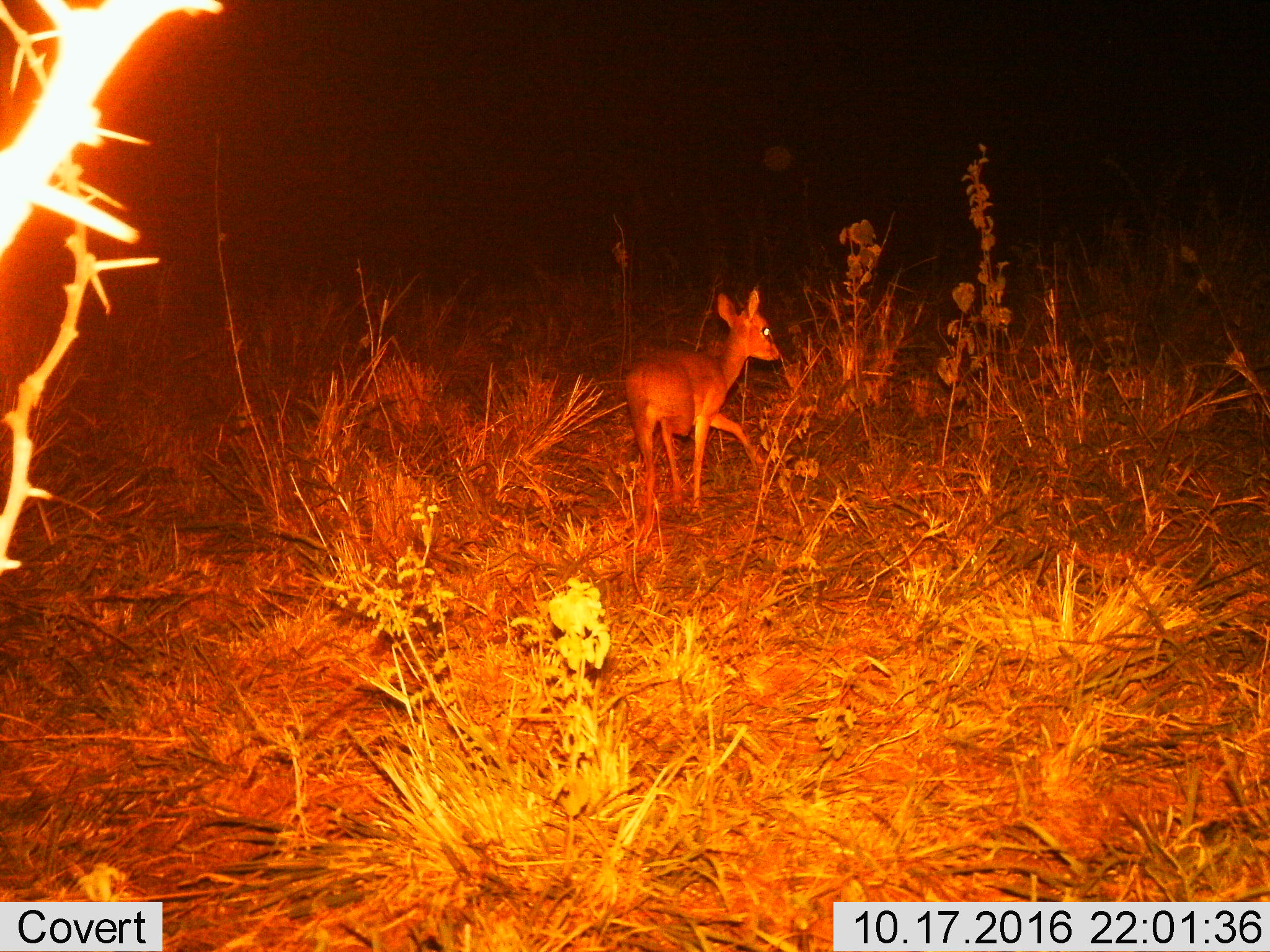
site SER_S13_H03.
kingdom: Animalia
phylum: Chordata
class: Mammalia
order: Artiodactyla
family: Bovidae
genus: Madoqua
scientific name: Madoqua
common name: dik-dik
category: dikdik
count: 1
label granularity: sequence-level